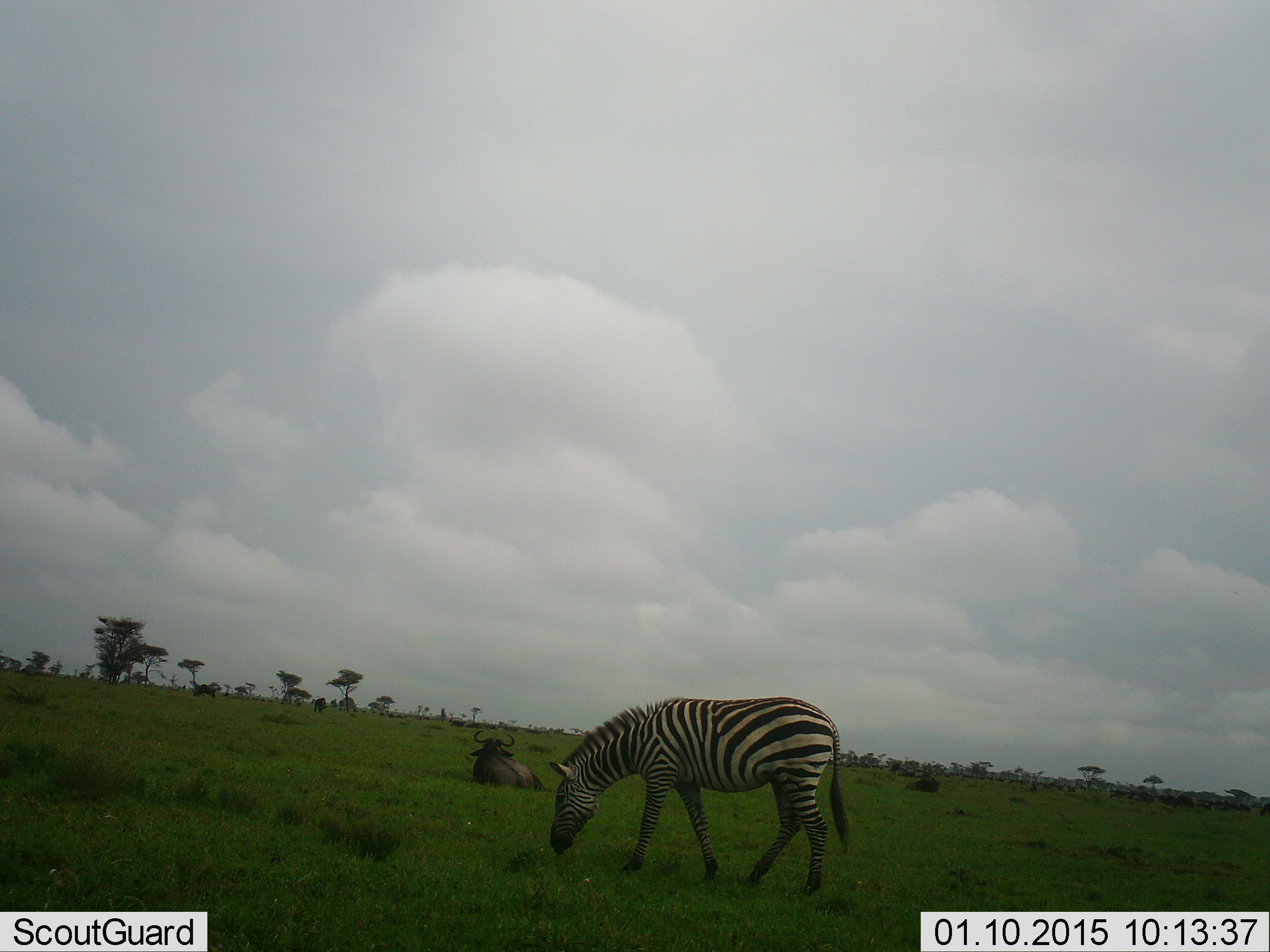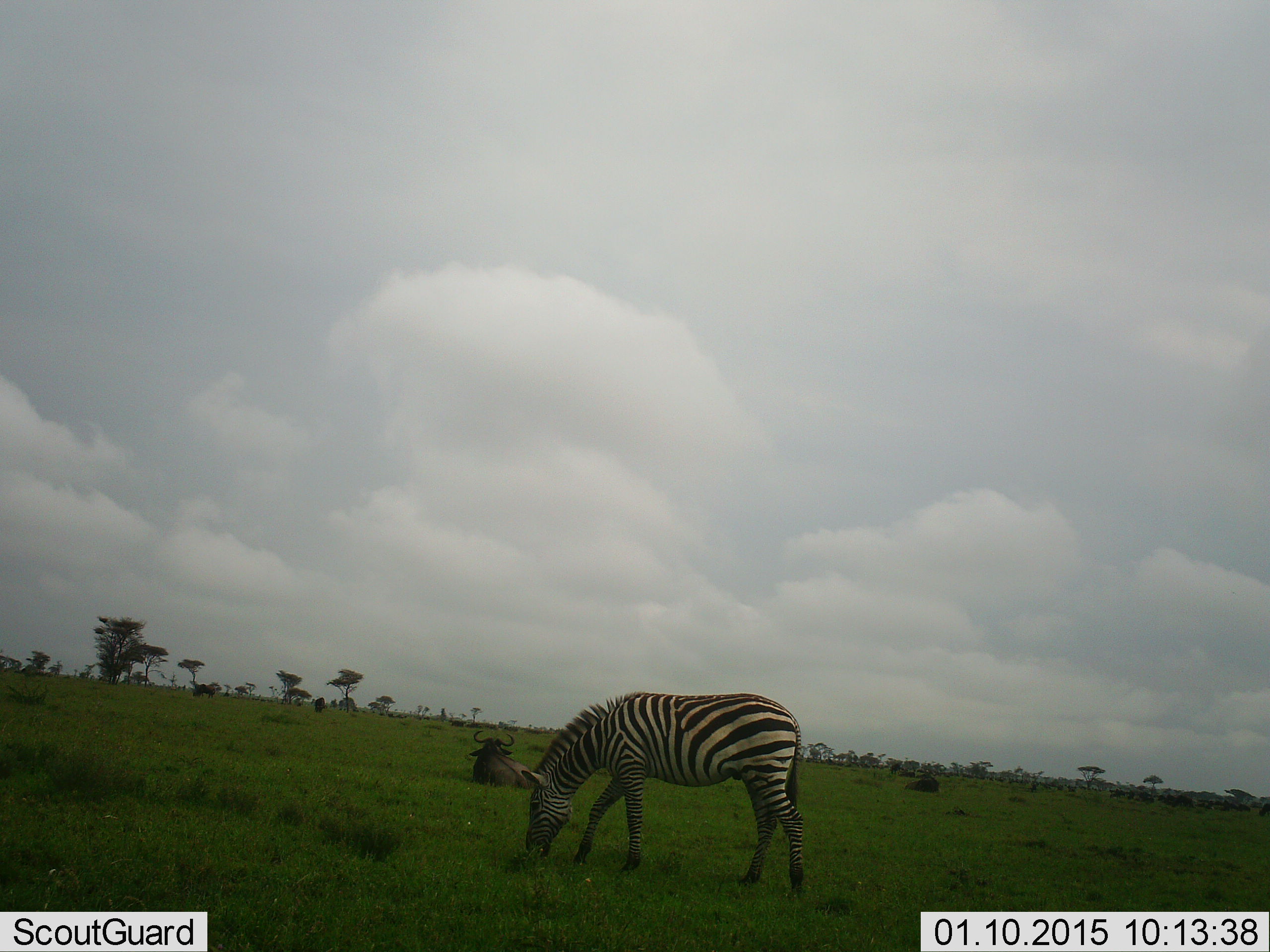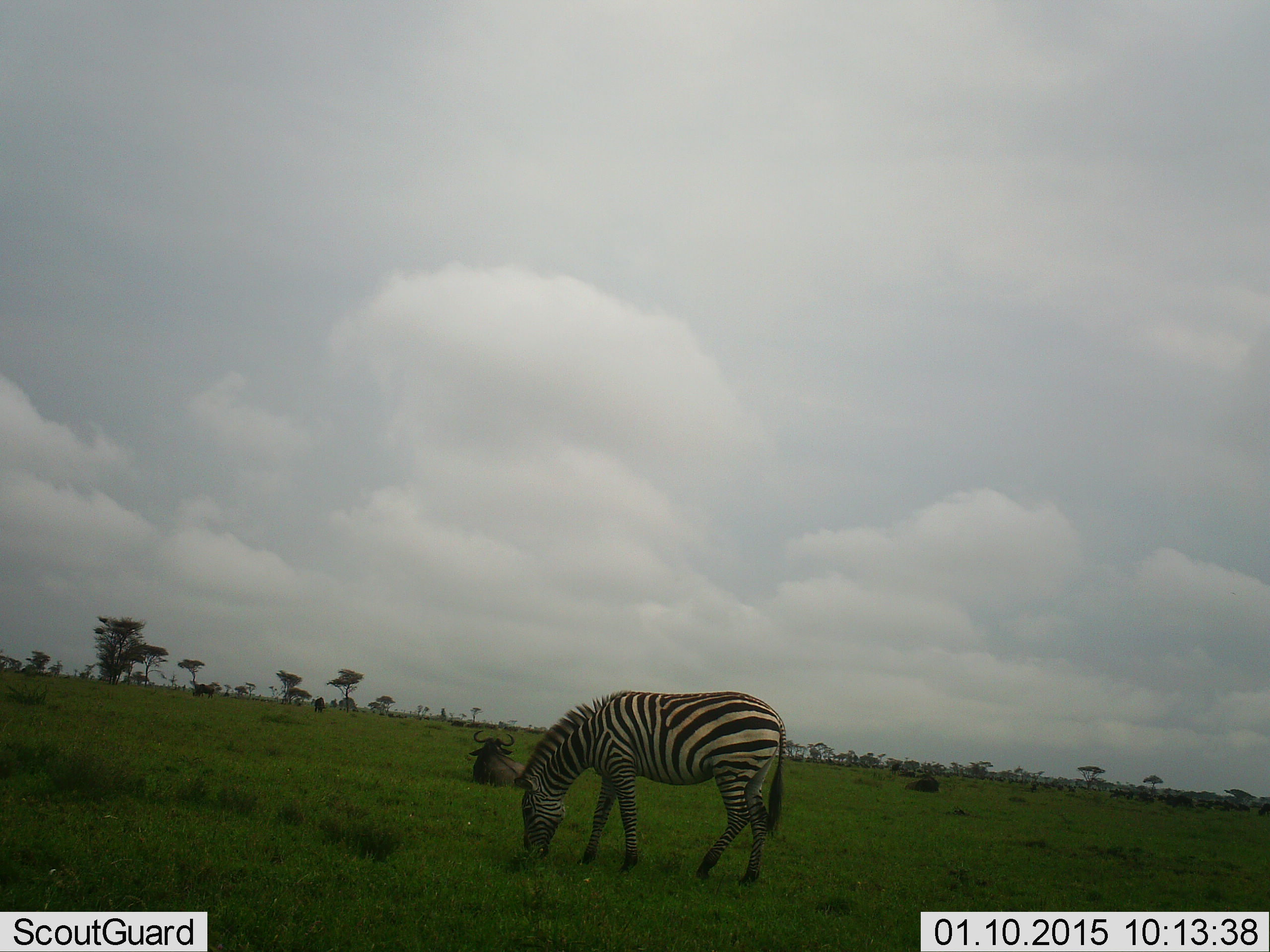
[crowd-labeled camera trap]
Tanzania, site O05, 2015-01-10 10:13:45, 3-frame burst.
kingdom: Animalia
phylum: Chordata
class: Mammalia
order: Artiodactyla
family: Bovidae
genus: Connochaetes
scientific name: Connochaetes taurinus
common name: blue wildebeest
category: wildebeest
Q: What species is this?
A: Wildebeest (blue wildebeest) (Connochaetes taurinus).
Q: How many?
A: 1.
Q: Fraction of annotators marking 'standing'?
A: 10%.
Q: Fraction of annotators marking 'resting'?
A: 100%.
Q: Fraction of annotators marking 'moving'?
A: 0%.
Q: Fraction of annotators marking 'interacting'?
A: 0%.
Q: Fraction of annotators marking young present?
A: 0%.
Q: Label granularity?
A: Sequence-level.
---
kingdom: Animalia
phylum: Chordata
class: Mammalia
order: Perissodactyla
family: Equidae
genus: Equus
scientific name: Equus quagga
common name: plains zebra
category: zebra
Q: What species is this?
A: Zebra (plains zebra) (Equus quagga).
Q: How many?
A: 1.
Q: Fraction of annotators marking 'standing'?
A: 0%.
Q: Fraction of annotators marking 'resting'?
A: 0%.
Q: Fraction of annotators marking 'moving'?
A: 19%.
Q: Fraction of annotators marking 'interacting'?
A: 0%.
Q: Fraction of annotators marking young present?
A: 0%.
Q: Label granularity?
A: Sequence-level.